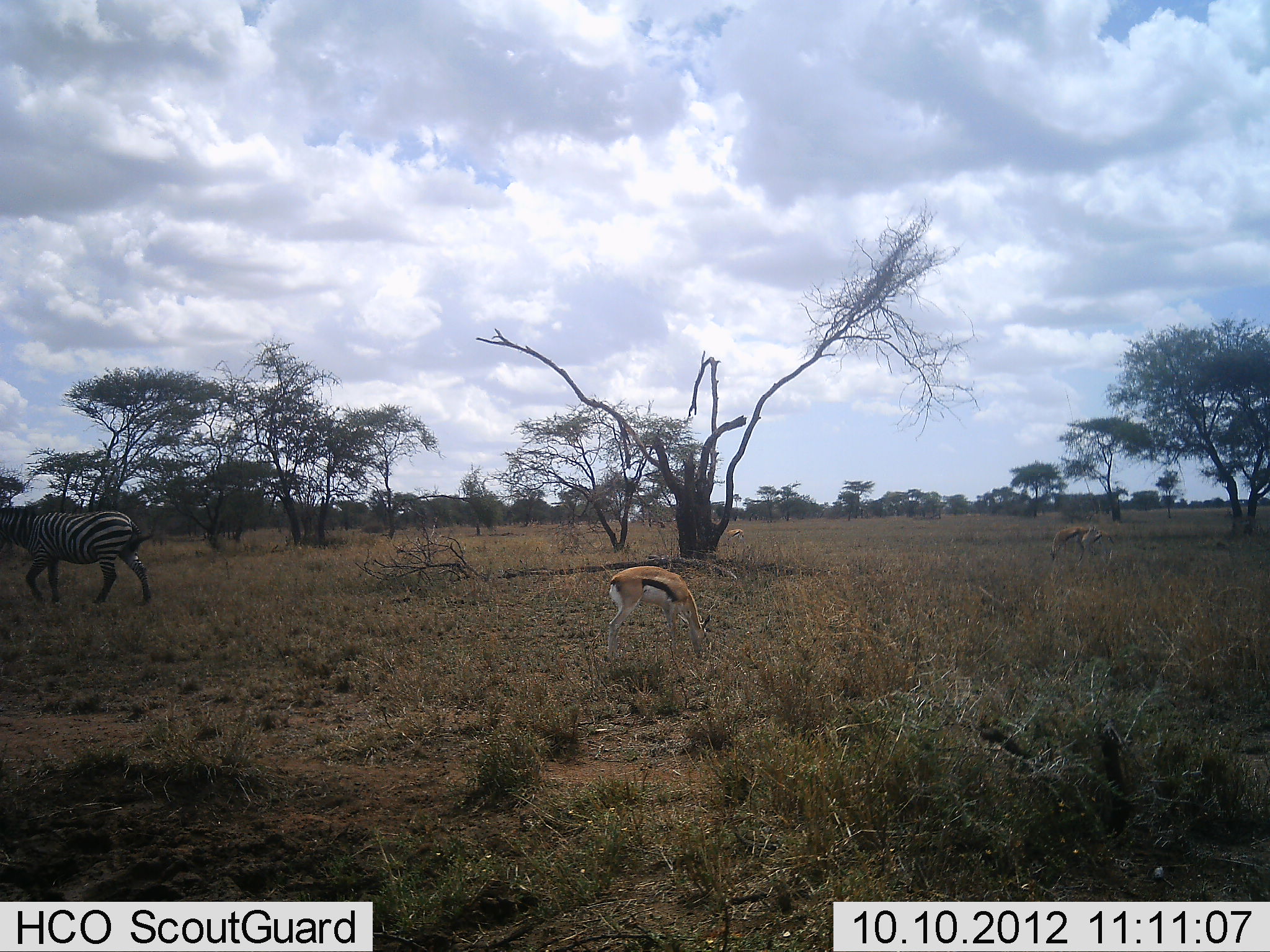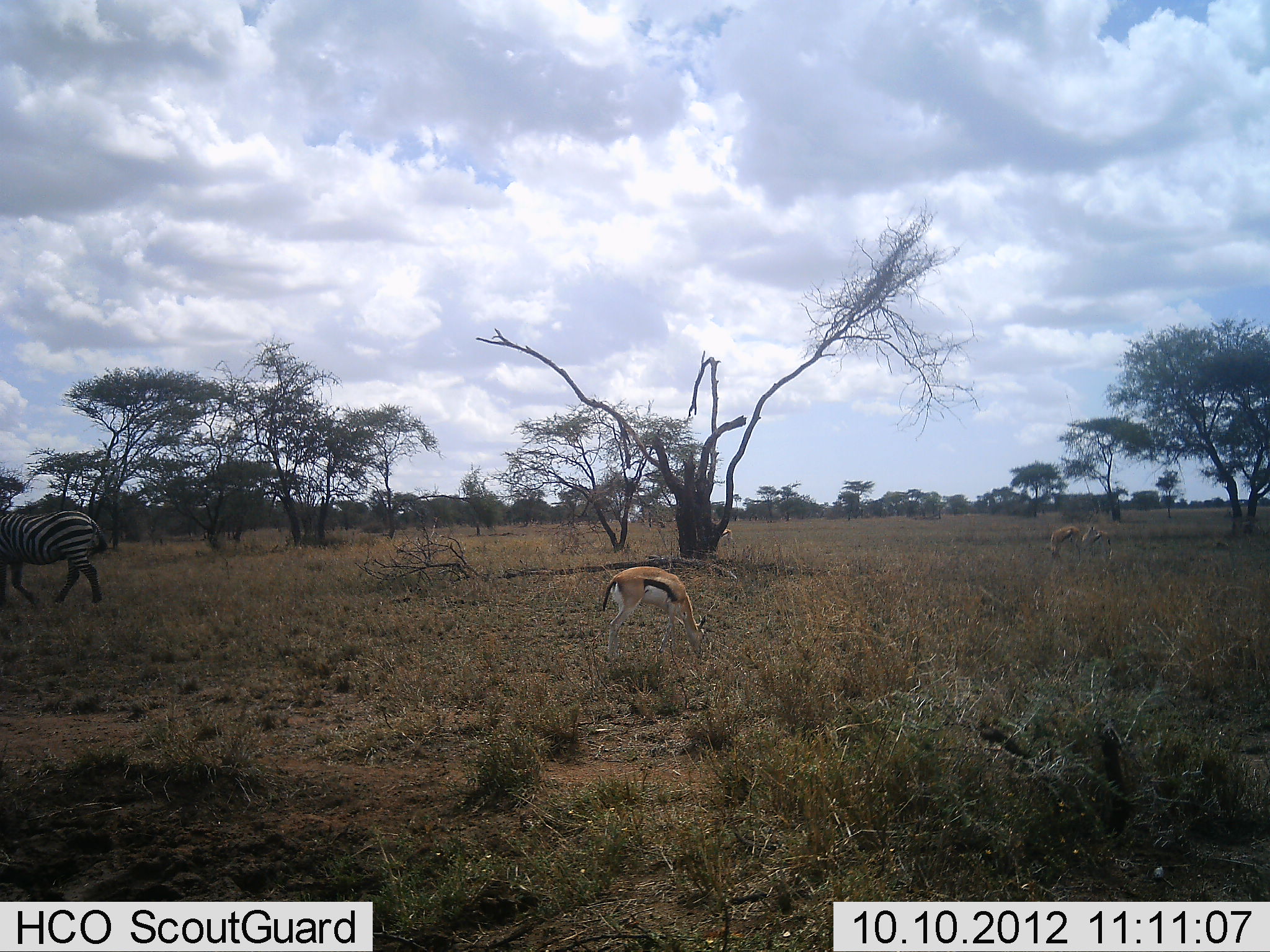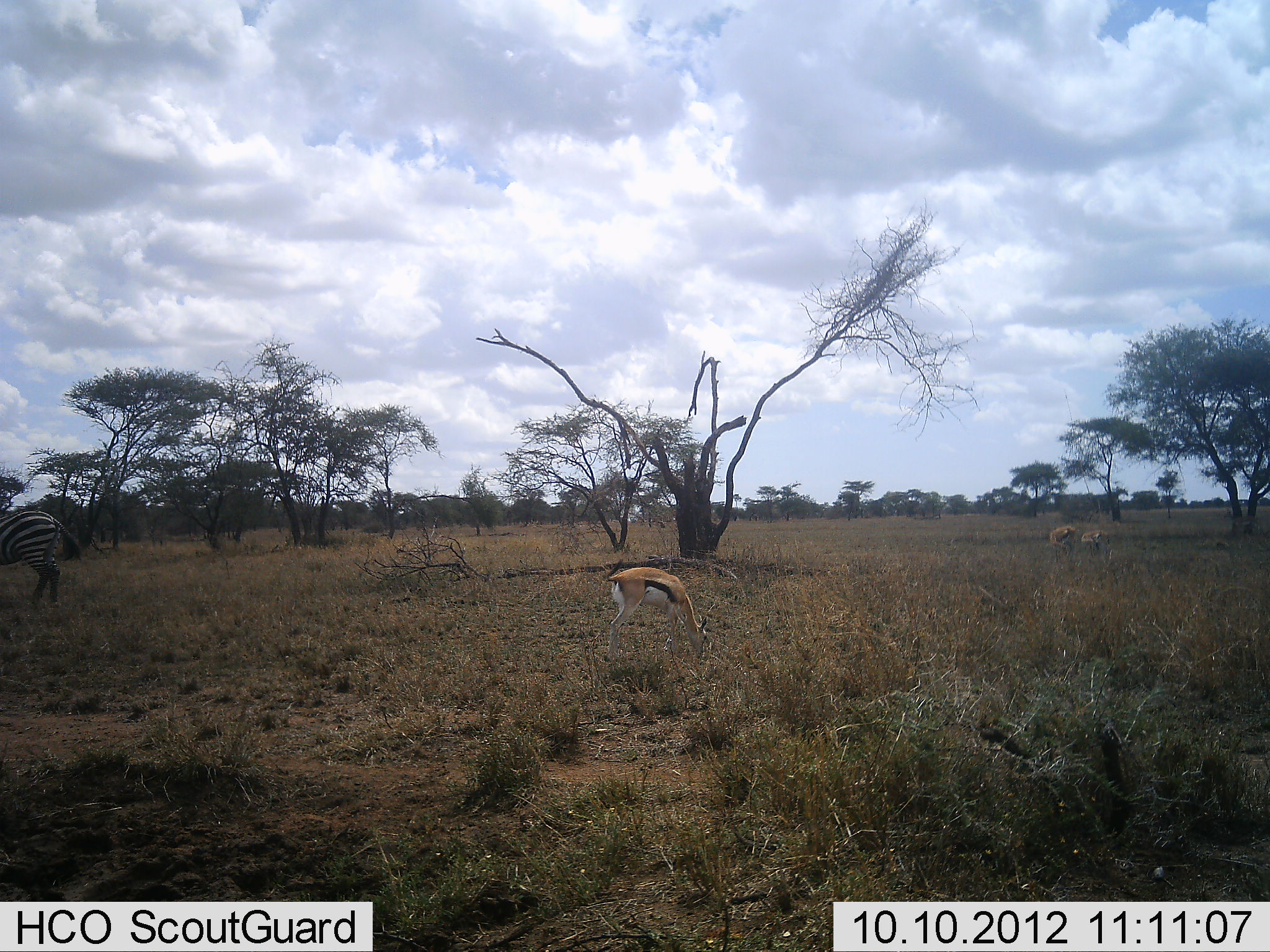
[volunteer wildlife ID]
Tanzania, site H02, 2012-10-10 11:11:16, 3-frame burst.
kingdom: Animalia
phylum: Chordata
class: Mammalia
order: Artiodactyla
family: Bovidae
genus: Eudorcas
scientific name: Eudorcas thomsonii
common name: thomson's gazelle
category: gazellethomsons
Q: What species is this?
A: Gazellethomsons (thomson's gazelle) (Eudorcas thomsonii).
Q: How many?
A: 2.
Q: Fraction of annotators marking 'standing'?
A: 18%.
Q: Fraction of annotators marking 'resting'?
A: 0%.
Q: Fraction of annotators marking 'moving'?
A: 18%.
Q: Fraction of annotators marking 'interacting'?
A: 0%.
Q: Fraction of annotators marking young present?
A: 0%.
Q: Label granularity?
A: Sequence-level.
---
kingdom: Animalia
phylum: Chordata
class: Mammalia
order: Perissodactyla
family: Equidae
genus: Equus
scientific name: Equus quagga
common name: plains zebra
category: zebra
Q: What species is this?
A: Zebra (plains zebra) (Equus quagga).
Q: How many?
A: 1.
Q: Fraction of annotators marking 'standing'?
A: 0%.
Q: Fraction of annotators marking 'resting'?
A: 0%.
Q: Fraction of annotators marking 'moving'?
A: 100%.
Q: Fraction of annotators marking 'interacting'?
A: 0%.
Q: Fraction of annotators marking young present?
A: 0%.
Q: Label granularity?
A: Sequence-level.